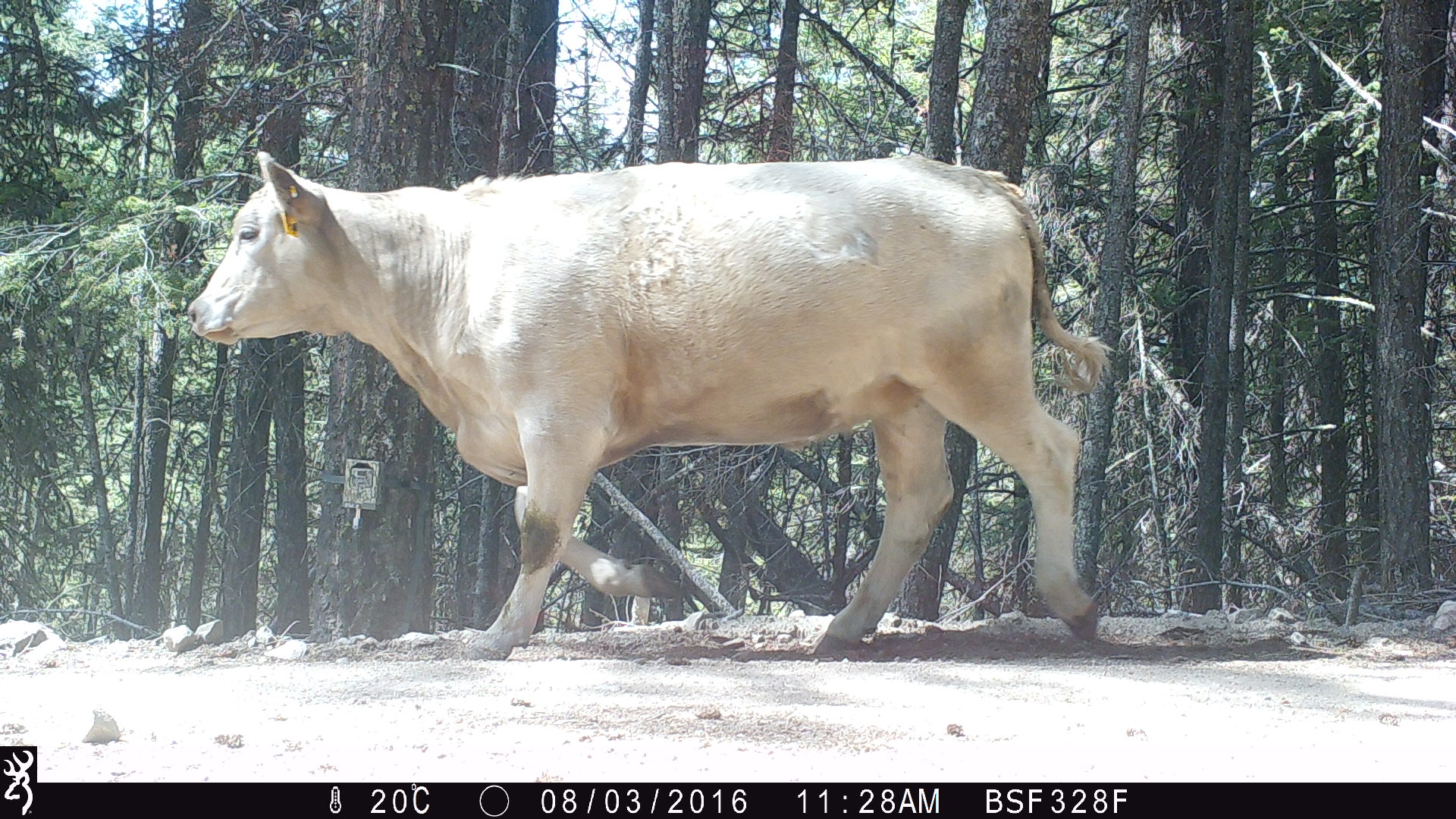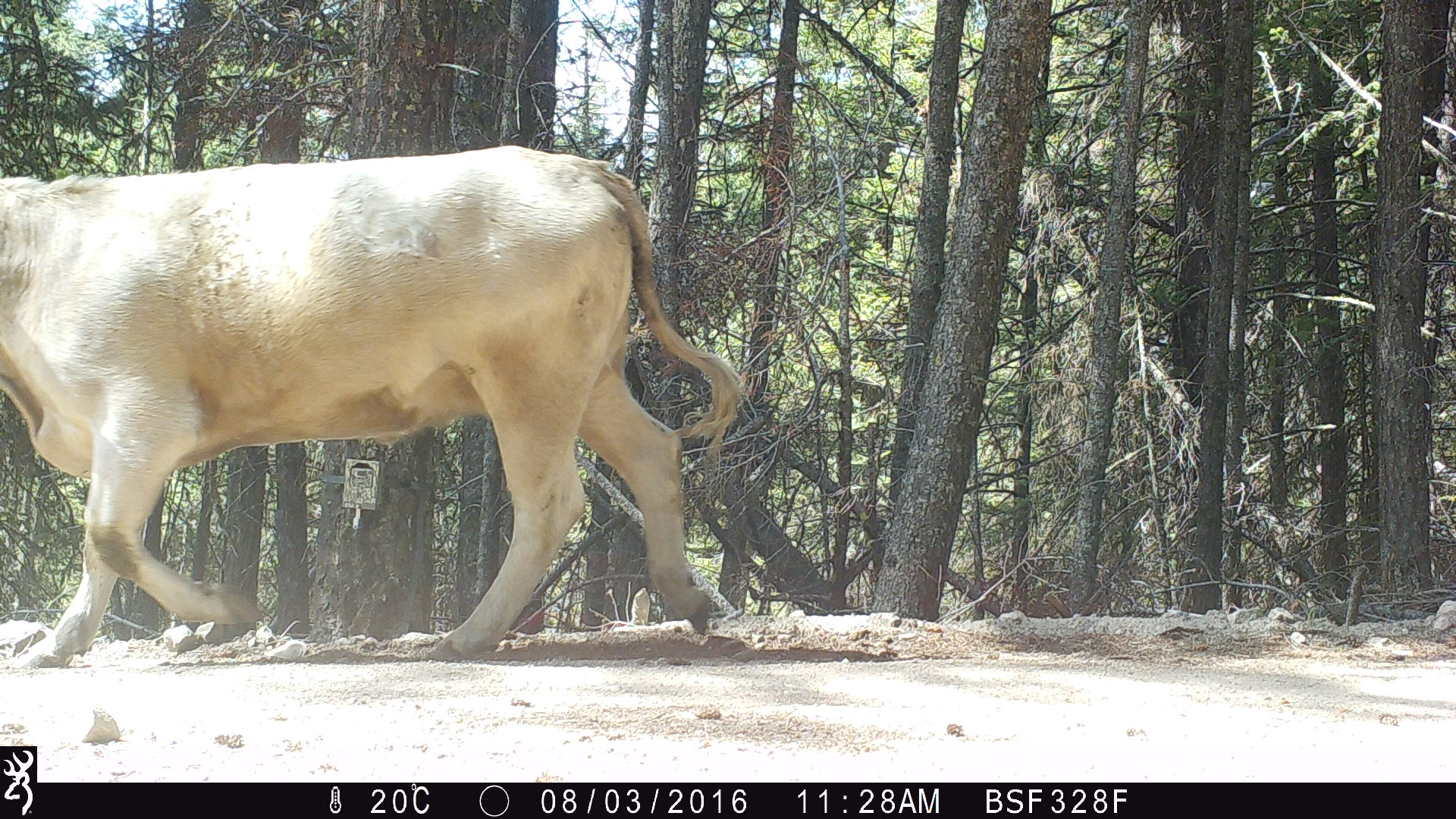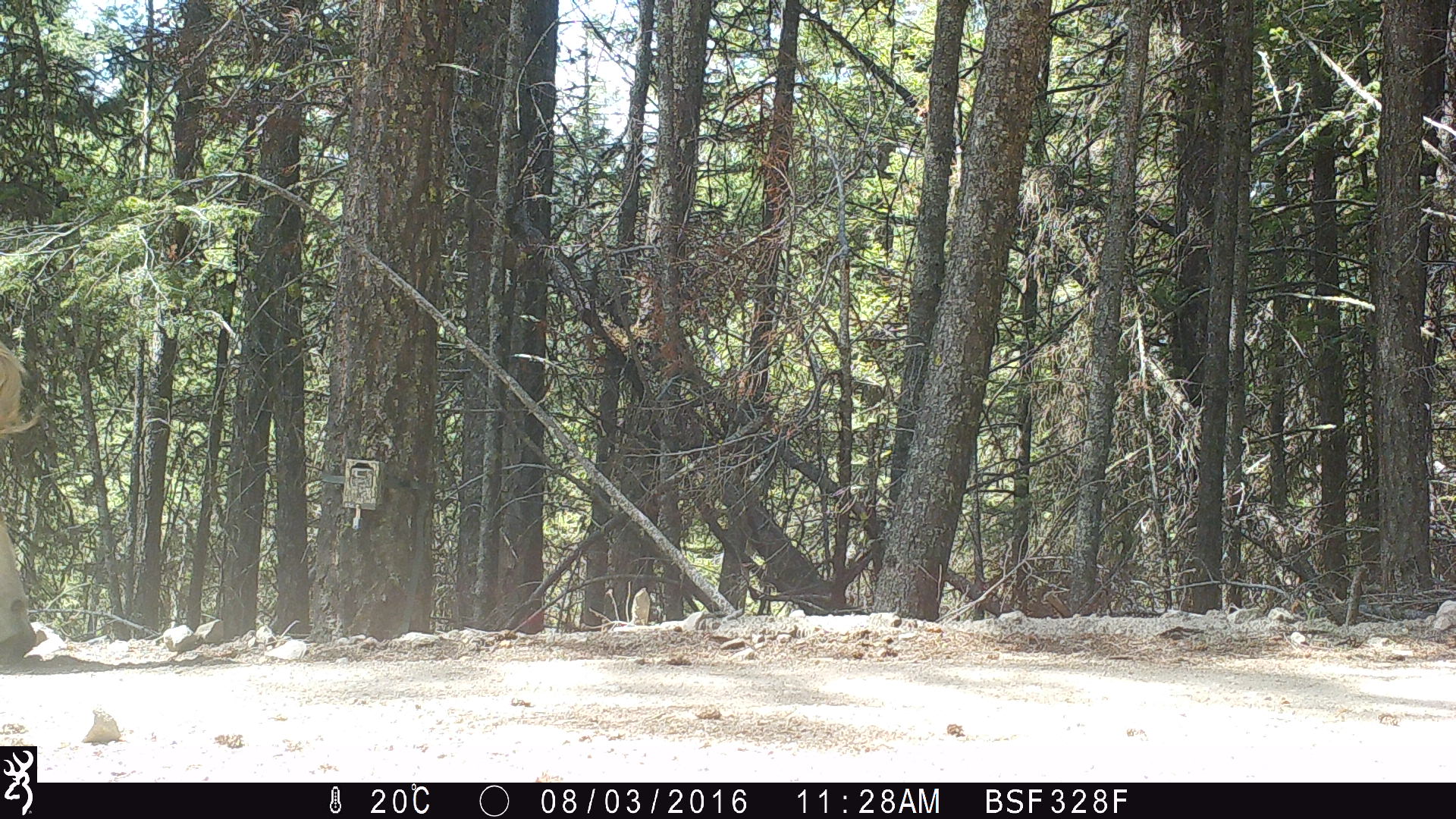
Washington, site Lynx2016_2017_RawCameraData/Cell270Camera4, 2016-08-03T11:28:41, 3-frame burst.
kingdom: Animalia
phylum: Chordata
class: Mammalia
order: Artiodactyla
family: Bovidae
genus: Bos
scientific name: Bos taurus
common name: domestic cattle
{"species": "domestic cattle (Bos taurus)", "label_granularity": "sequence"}